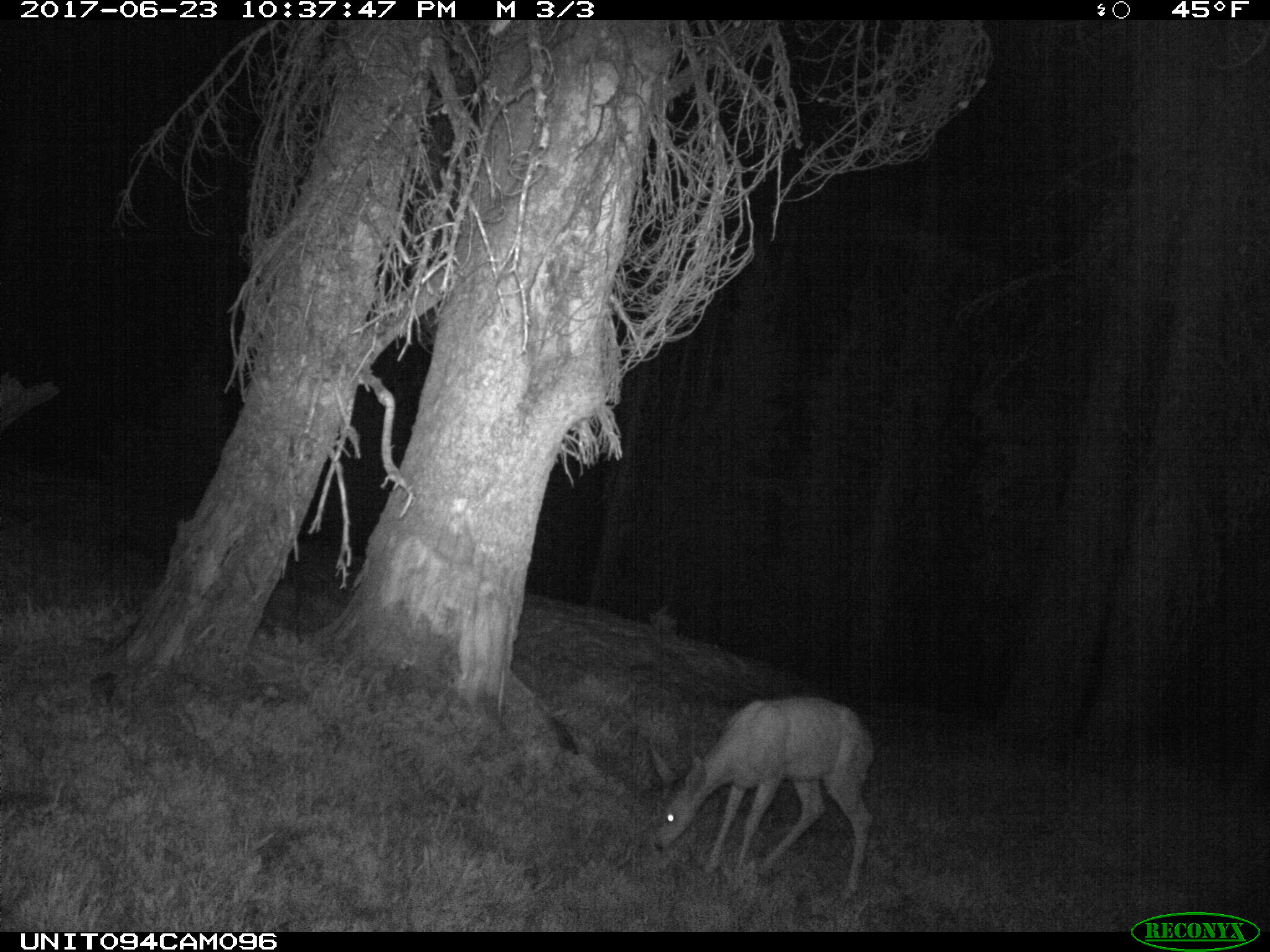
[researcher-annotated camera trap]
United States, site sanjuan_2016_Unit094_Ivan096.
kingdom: Animalia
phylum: Chordata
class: Mammalia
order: Artiodactyla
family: Cervidae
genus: Odocoileus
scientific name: Odocoileus hemionus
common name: mule deer